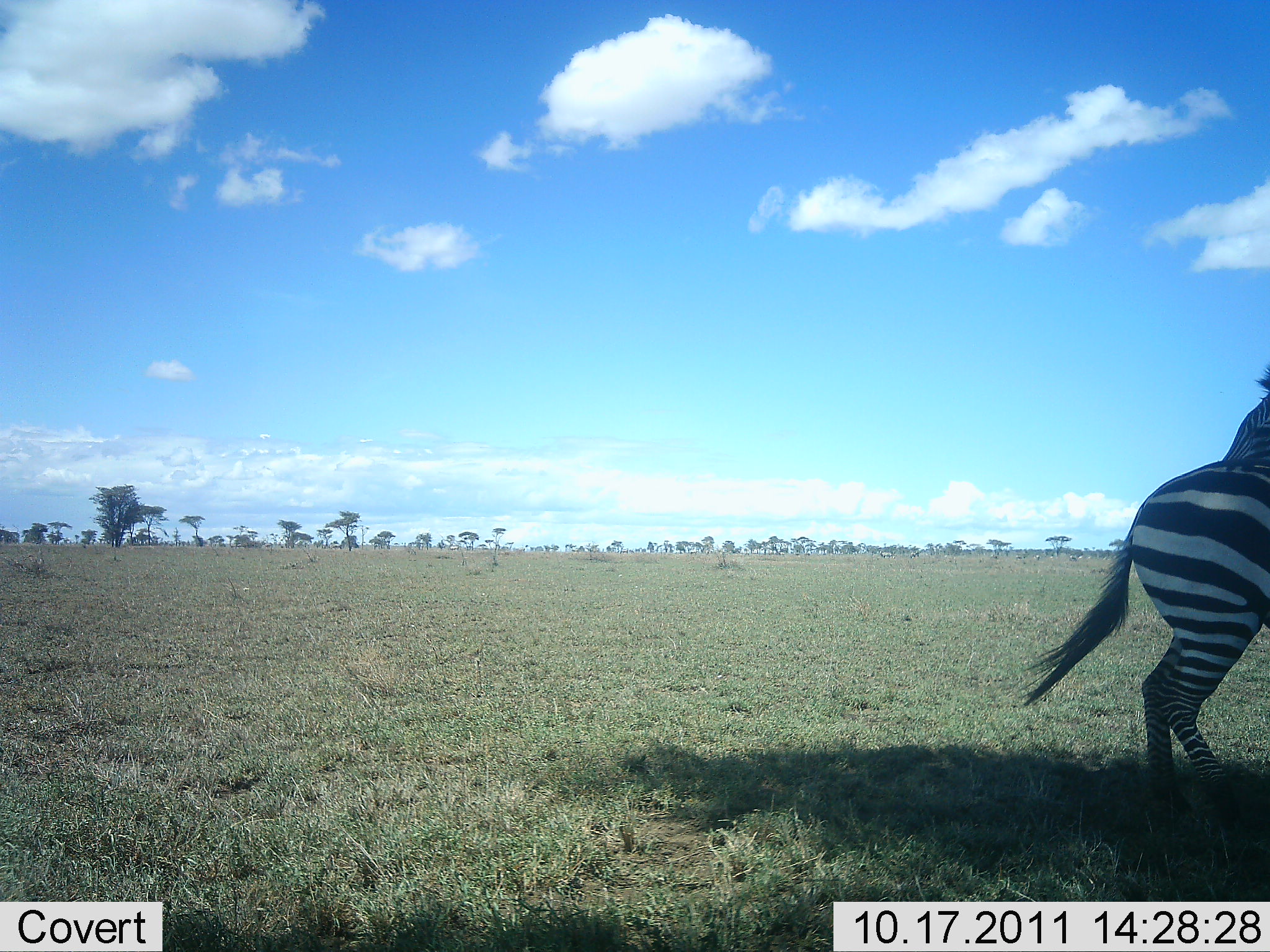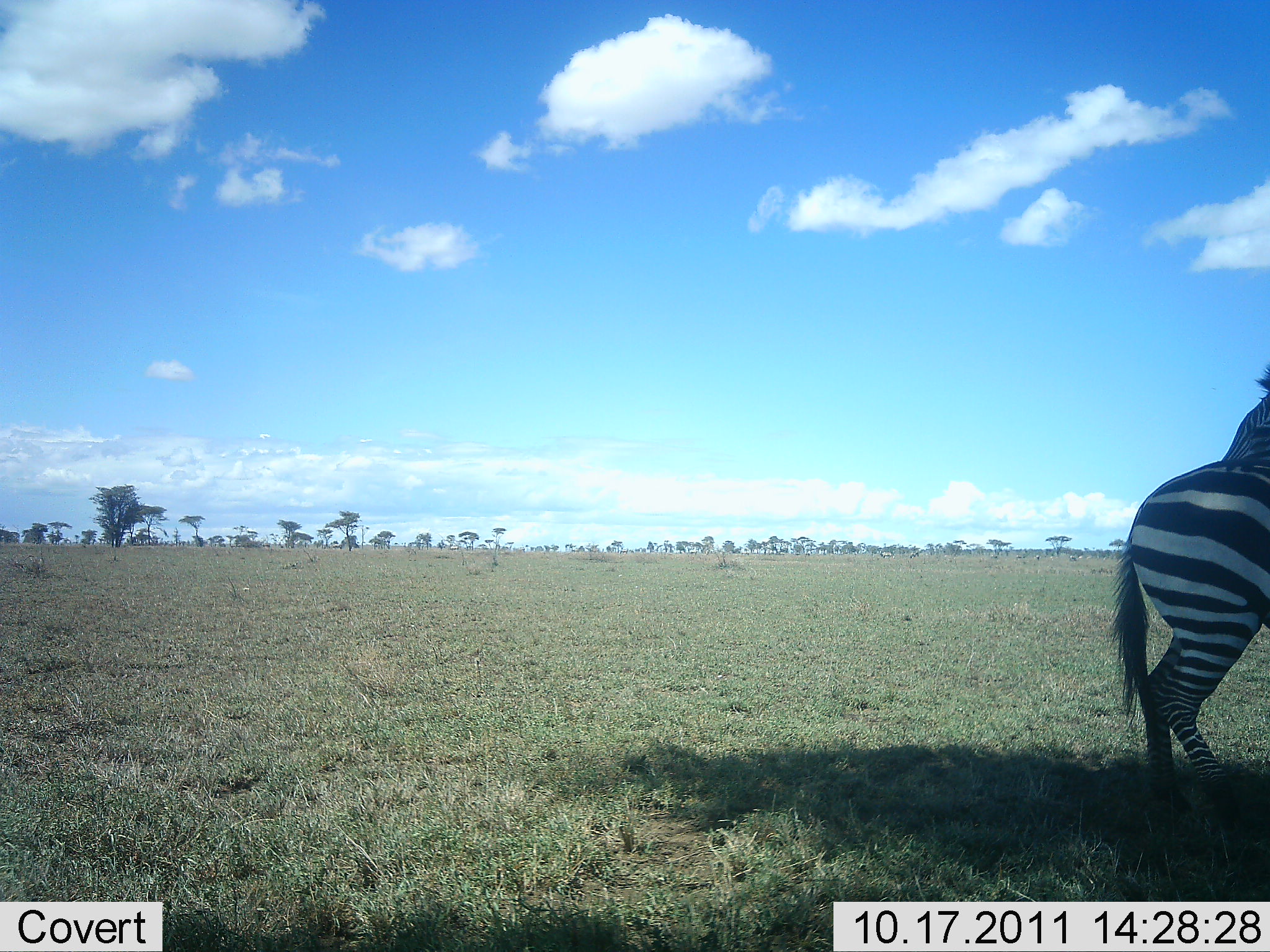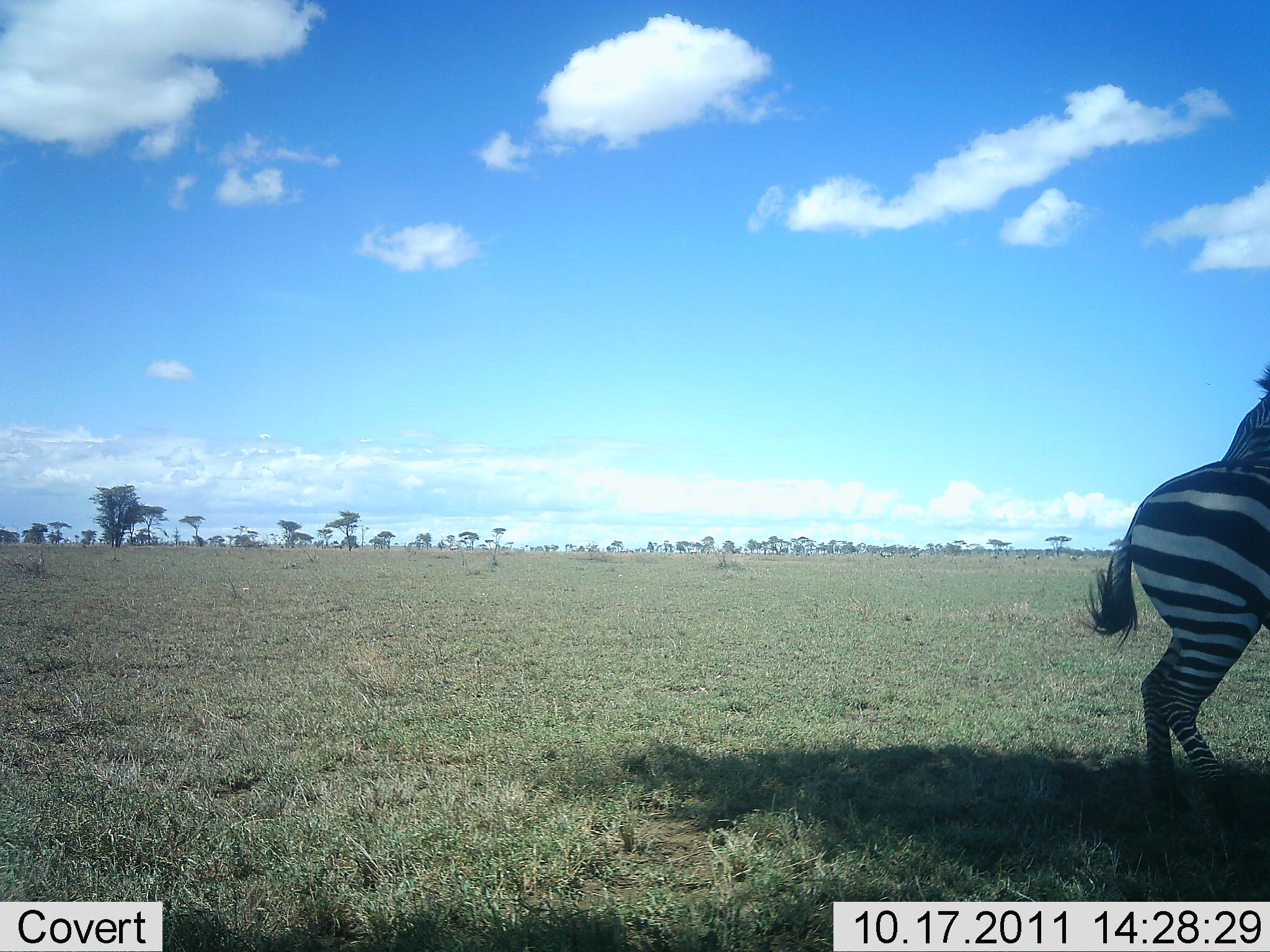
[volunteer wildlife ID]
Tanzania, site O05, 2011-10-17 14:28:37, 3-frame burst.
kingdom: Animalia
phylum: Chordata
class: Mammalia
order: Perissodactyla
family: Equidae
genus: Equus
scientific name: Equus quagga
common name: plains zebra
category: zebra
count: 1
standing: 71%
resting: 0%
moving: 21%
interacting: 7%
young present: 0%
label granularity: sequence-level